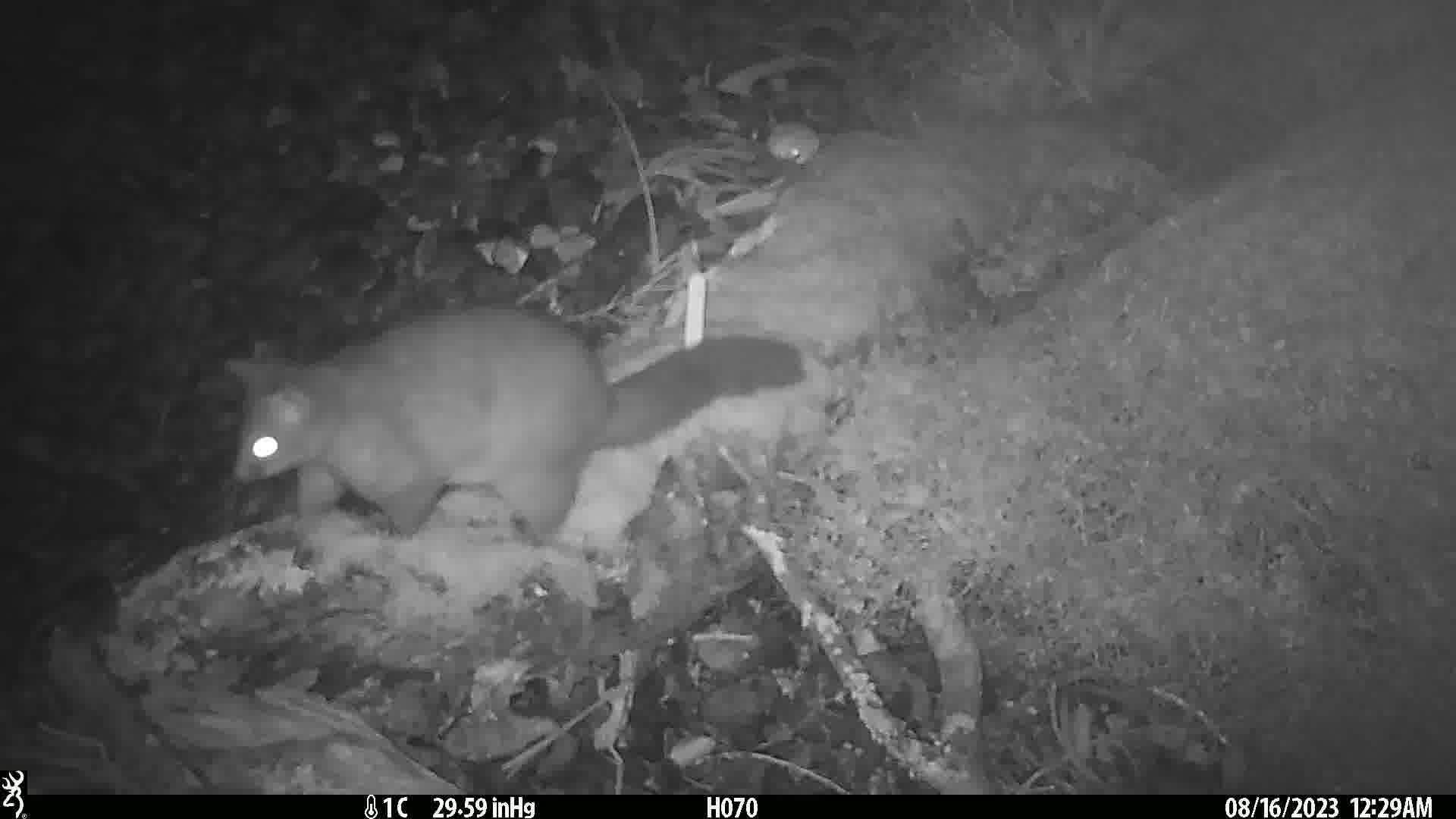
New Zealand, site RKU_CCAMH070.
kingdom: Animalia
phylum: Chordata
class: Mammalia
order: Diprotodontia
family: Phalangeridae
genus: Trichosurus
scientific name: Trichosurus vulpecula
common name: common brushtail possum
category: possum